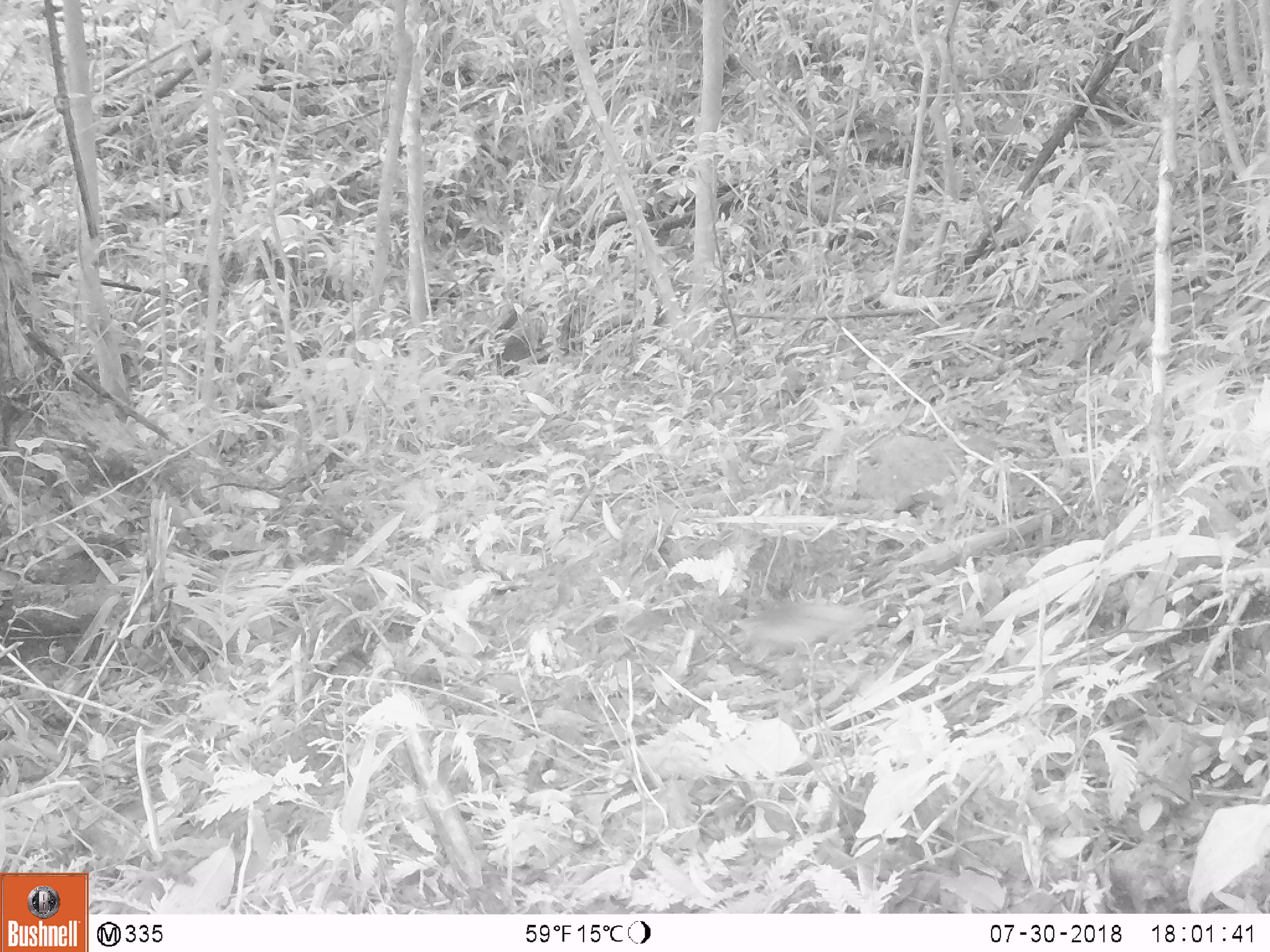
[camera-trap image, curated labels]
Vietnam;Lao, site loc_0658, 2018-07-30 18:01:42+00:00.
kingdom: Animalia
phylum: Chordata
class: Aves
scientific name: Aves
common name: bird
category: unidentified bird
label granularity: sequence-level